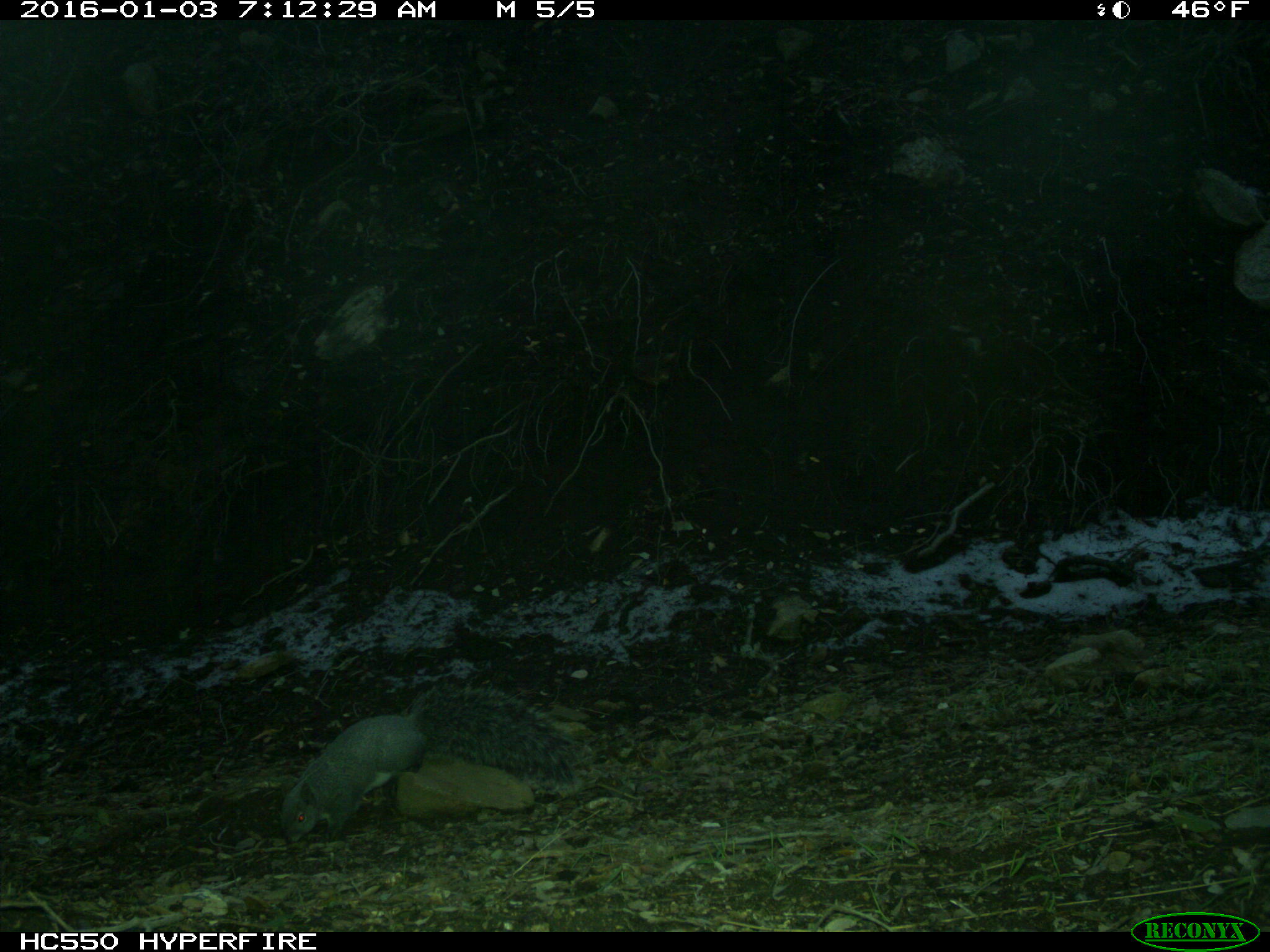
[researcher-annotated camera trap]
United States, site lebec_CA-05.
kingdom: Animalia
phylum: Chordata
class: Mammalia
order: Rodentia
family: Sciuridae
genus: Sciurus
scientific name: Sciurus carolinensis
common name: eastern gray squirrel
Sciurus carolinensis (eastern gray squirrel).